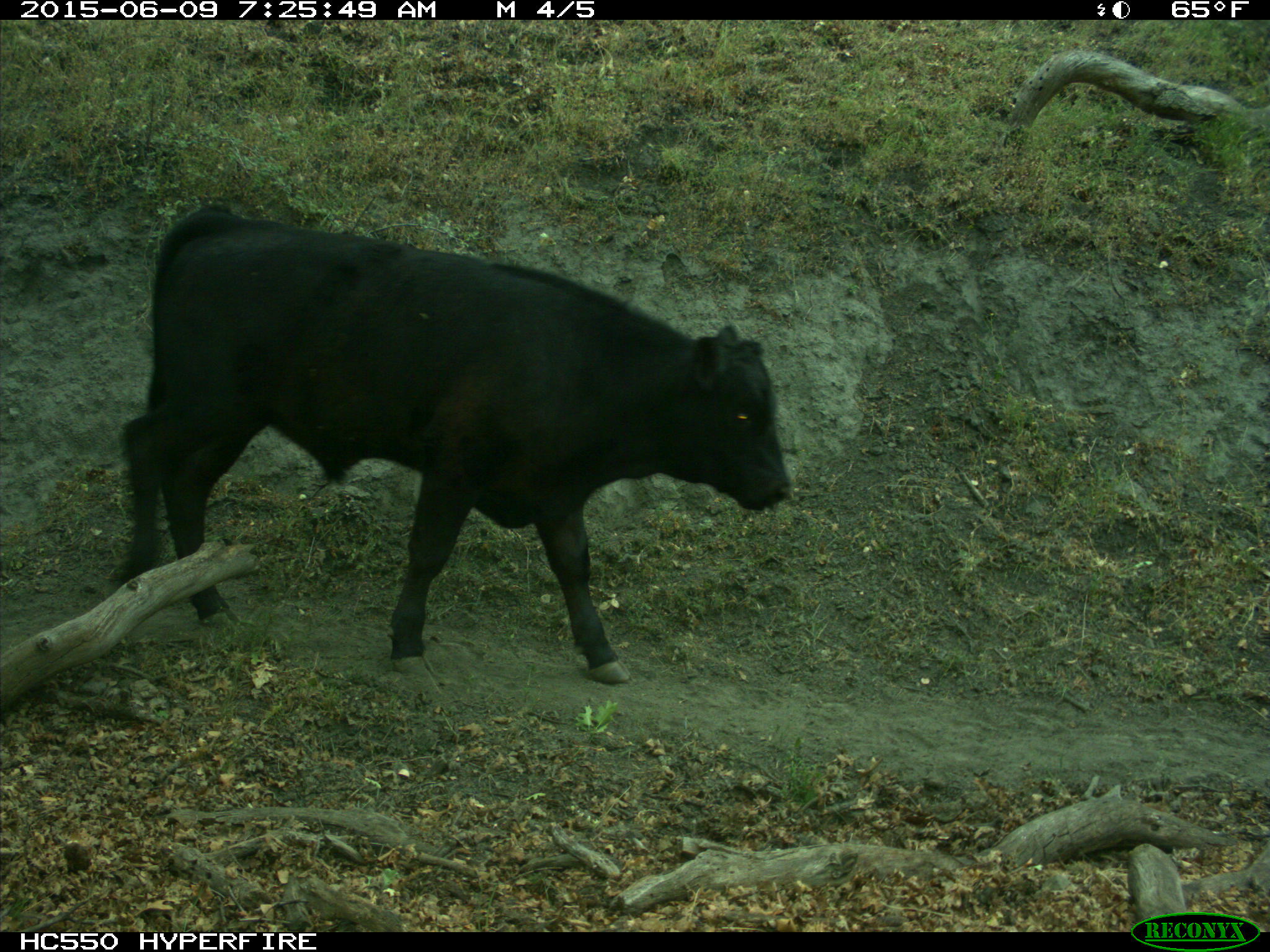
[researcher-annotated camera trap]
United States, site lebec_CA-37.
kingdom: Animalia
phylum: Chordata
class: Mammalia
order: Artiodactyla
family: Bovidae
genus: Bos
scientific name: Bos taurus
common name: domestic cow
Bos taurus (domestic cow).